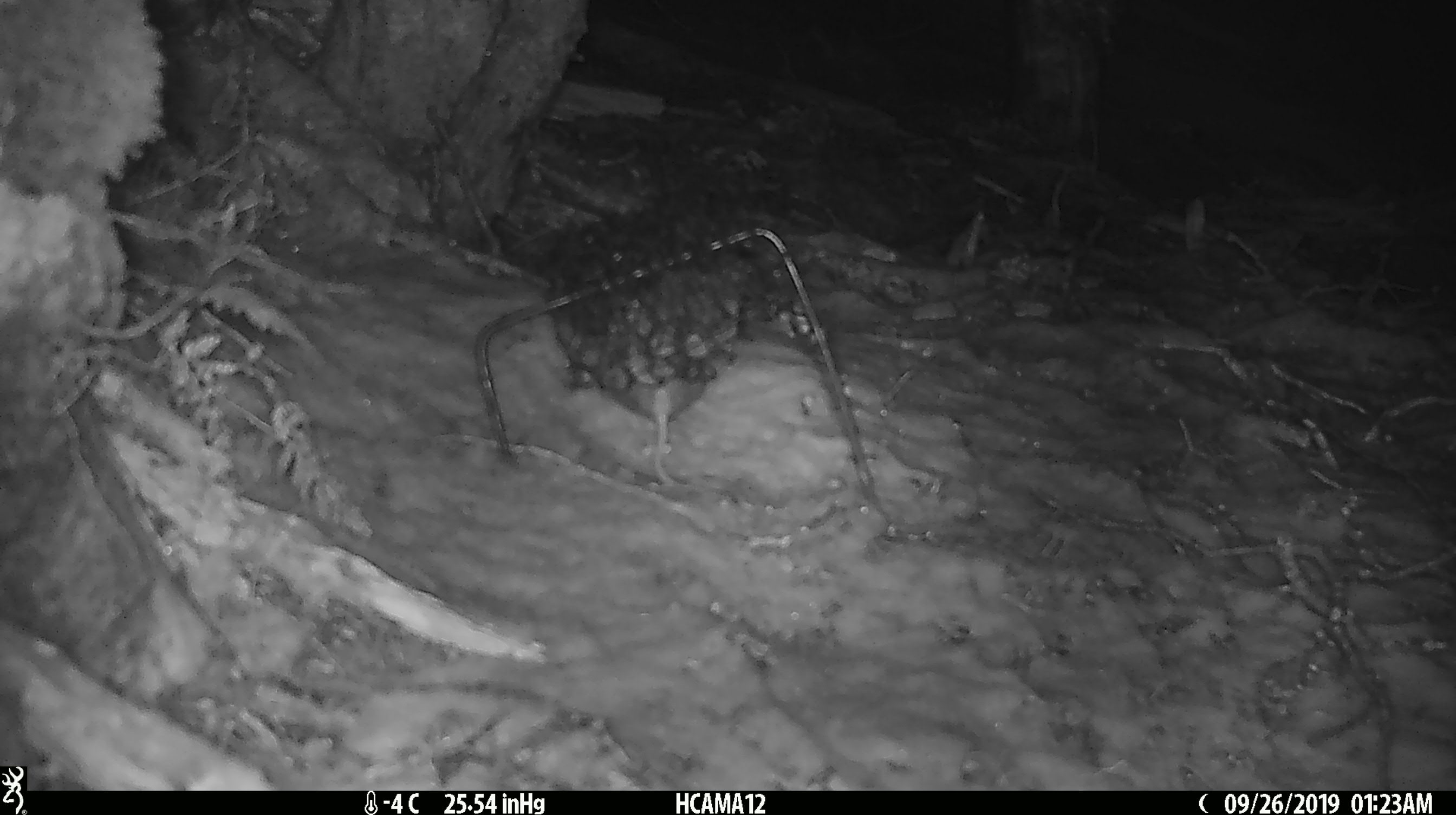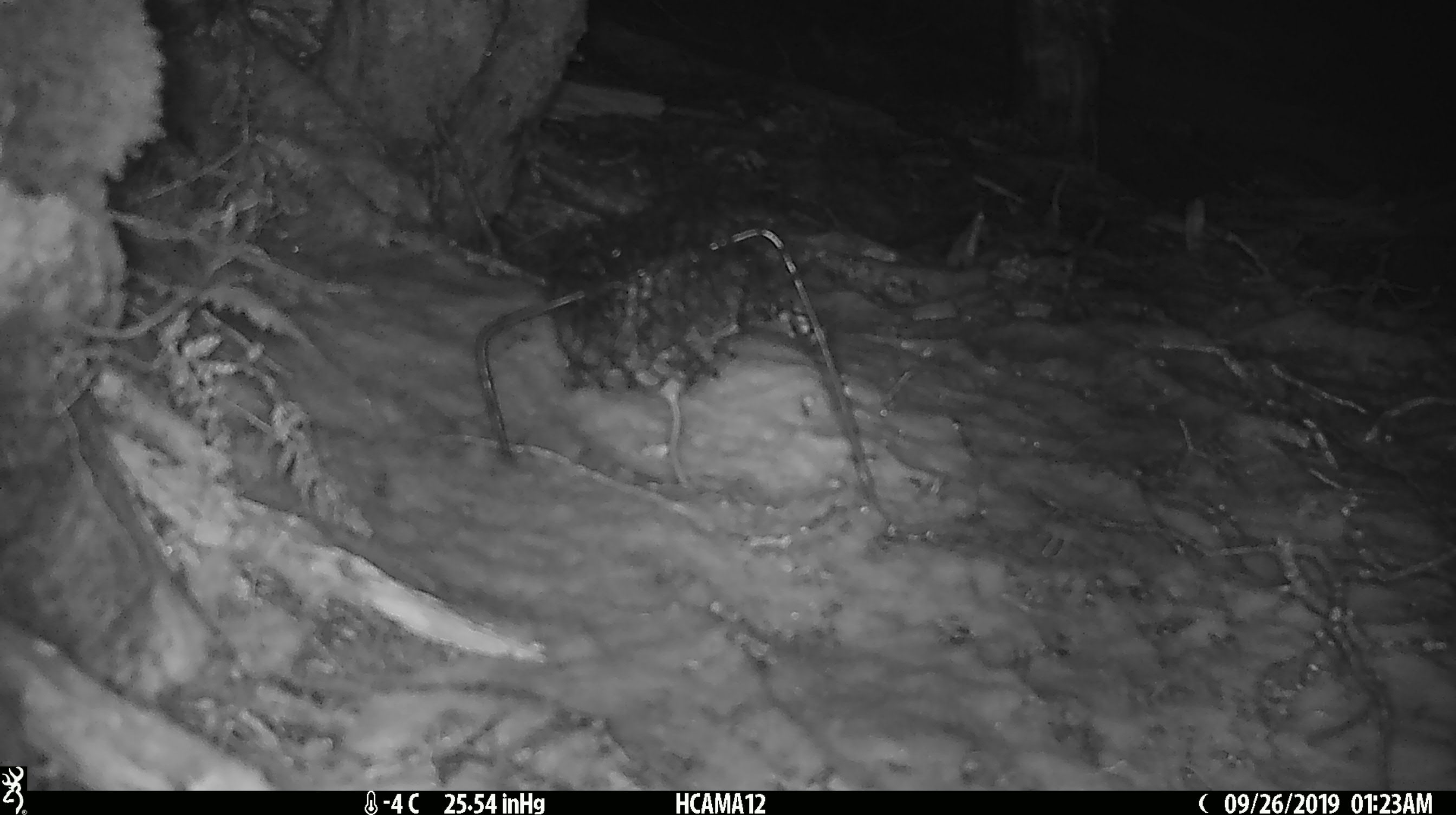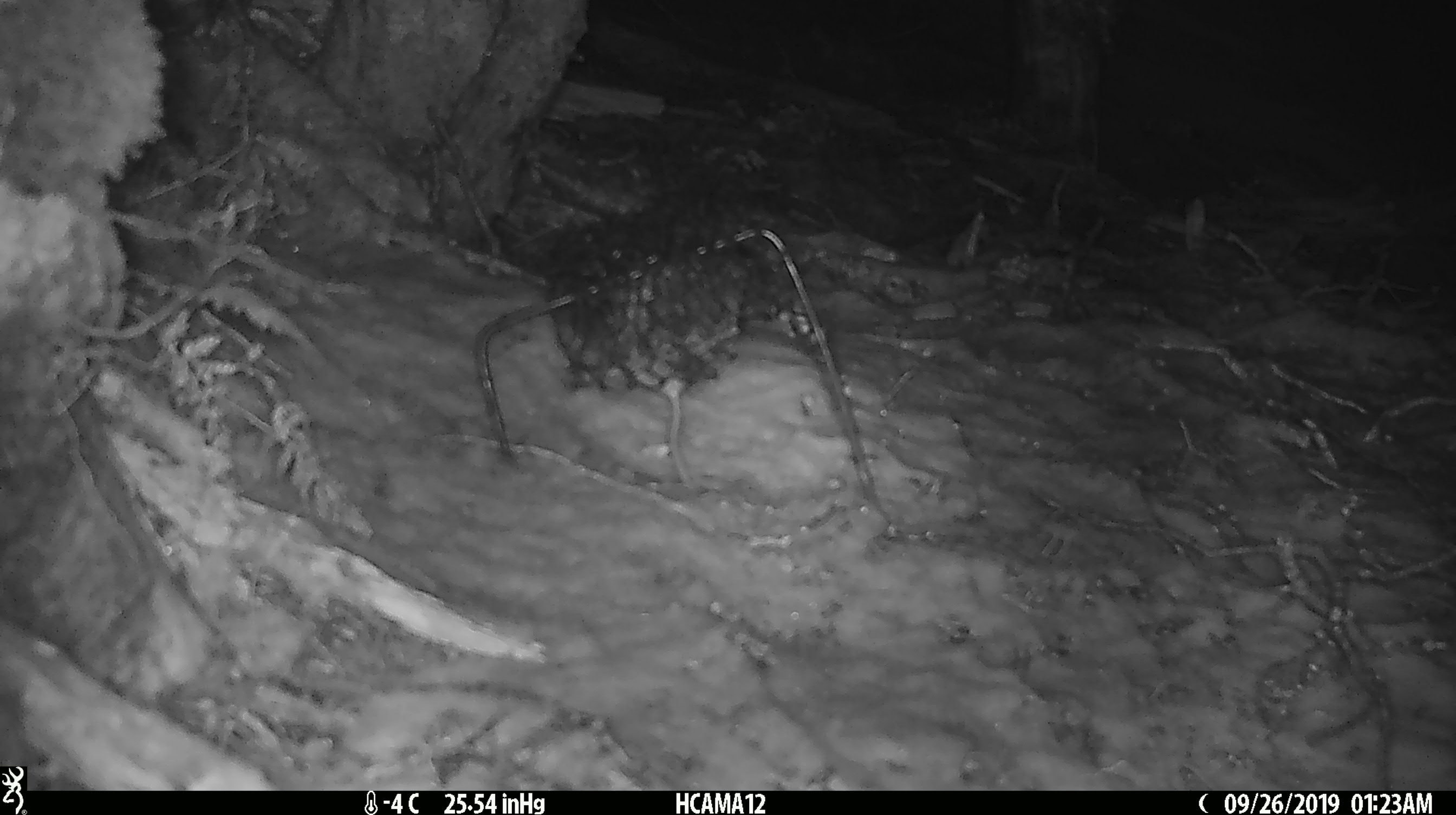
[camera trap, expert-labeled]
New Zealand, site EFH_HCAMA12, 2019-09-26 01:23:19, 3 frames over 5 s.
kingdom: Animalia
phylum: Chordata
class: Mammalia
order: Rodentia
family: Muridae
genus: Mus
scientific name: Mus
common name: mouse